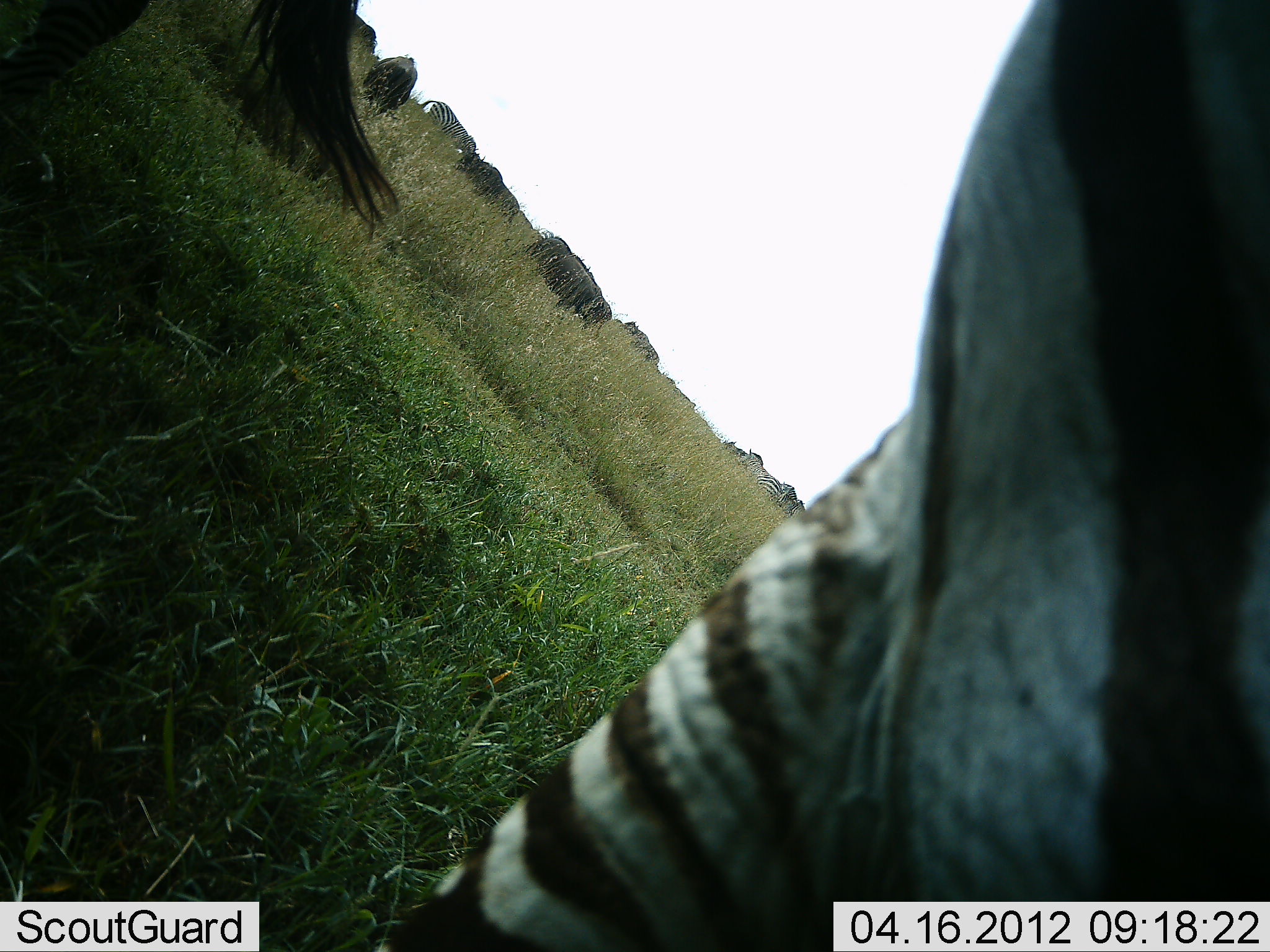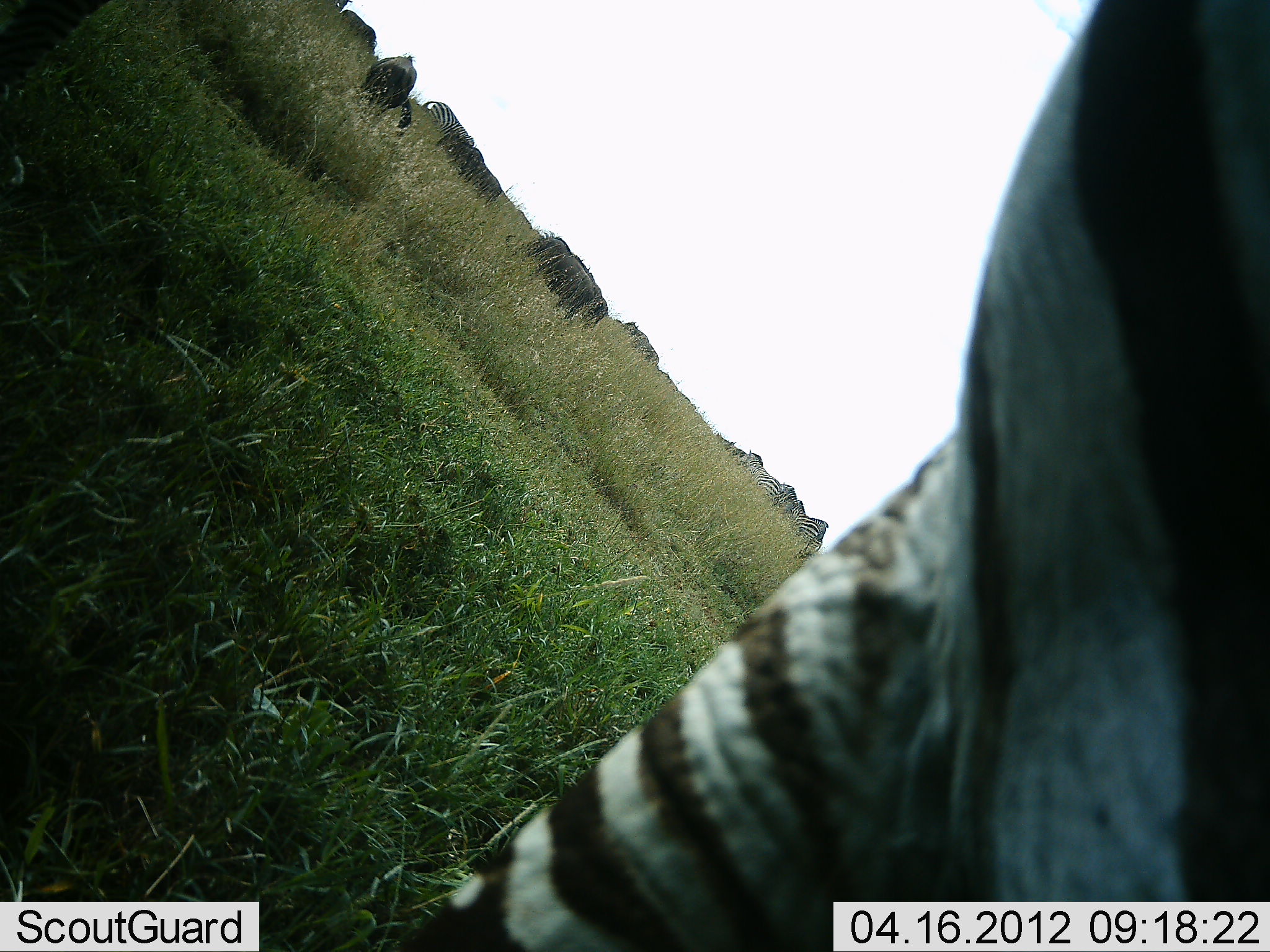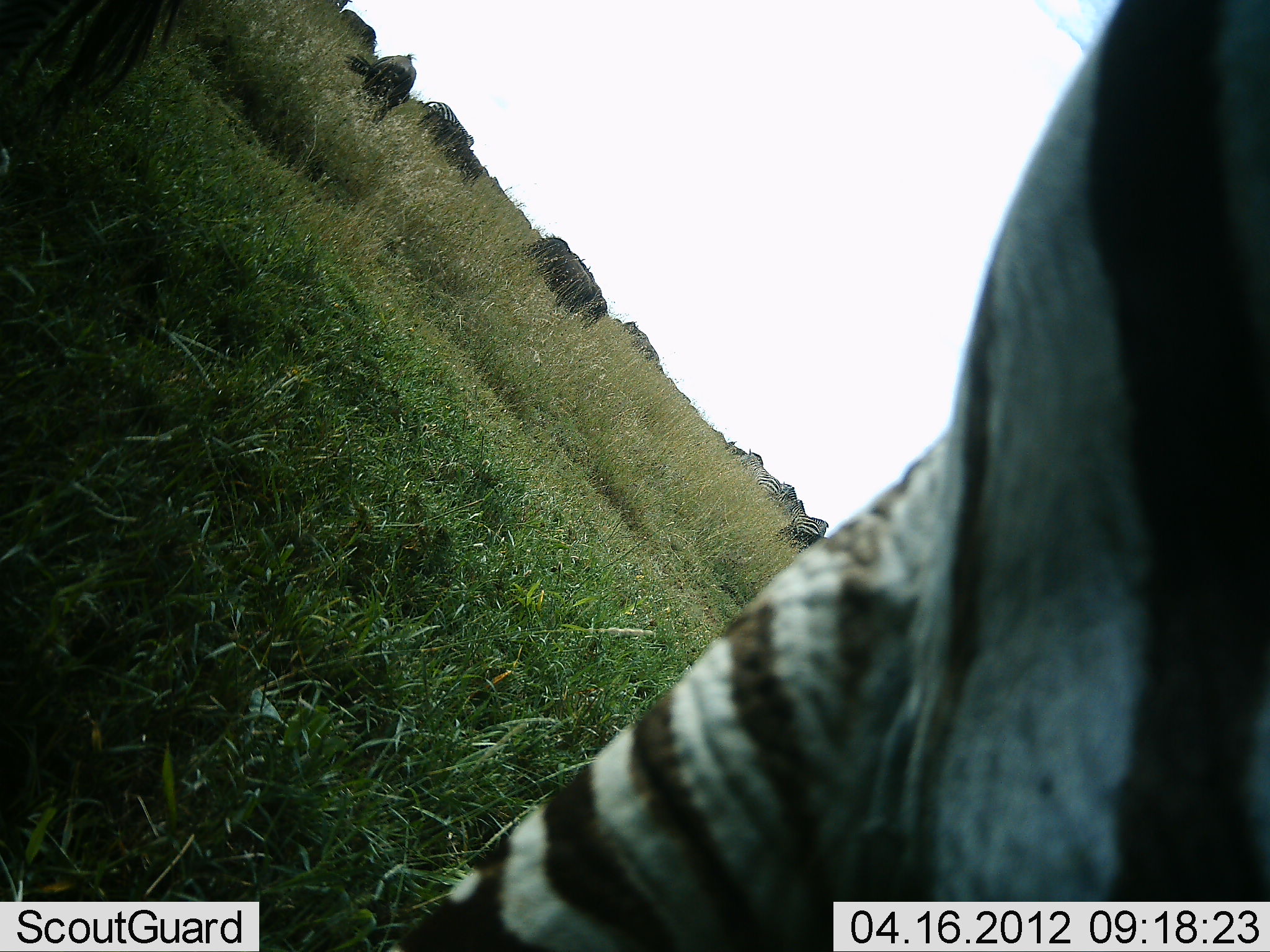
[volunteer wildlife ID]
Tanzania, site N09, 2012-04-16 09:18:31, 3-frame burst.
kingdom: Animalia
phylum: Chordata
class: Mammalia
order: Artiodactyla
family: Bovidae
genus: Connochaetes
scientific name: Connochaetes taurinus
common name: blue wildebeest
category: wildebeest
Wildebeest (blue wildebeest) (Connochaetes taurinus), count 5. Behavior (volunteer vote fractions): standing 50%, resting 0%, moving 17%, interacting 0%. Young present (vote fraction): 0%. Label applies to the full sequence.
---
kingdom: Animalia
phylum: Chordata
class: Mammalia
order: Perissodactyla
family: Equidae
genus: Equus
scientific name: Equus quagga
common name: plains zebra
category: zebra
Zebra (plains zebra) (Equus quagga), count 2. Behavior (volunteer vote fractions): standing 74%, resting 0%, moving 13%, interacting 4%. Young present (vote fraction): 0%. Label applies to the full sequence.